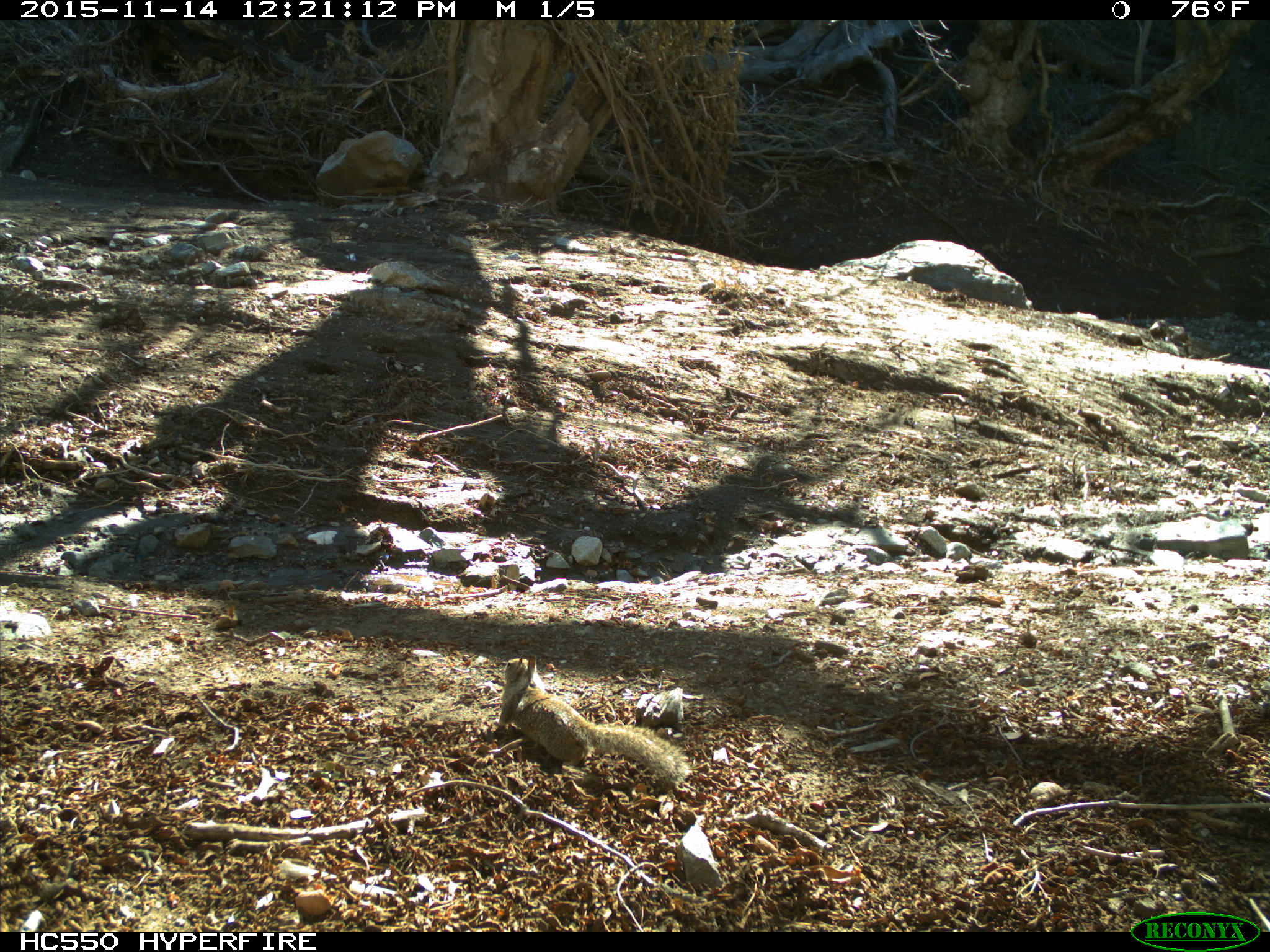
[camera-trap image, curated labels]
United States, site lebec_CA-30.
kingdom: Animalia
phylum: Chordata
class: Mammalia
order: Rodentia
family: Sciuridae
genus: Otospermophilus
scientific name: Otospermophilus beecheyi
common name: california ground squirrel